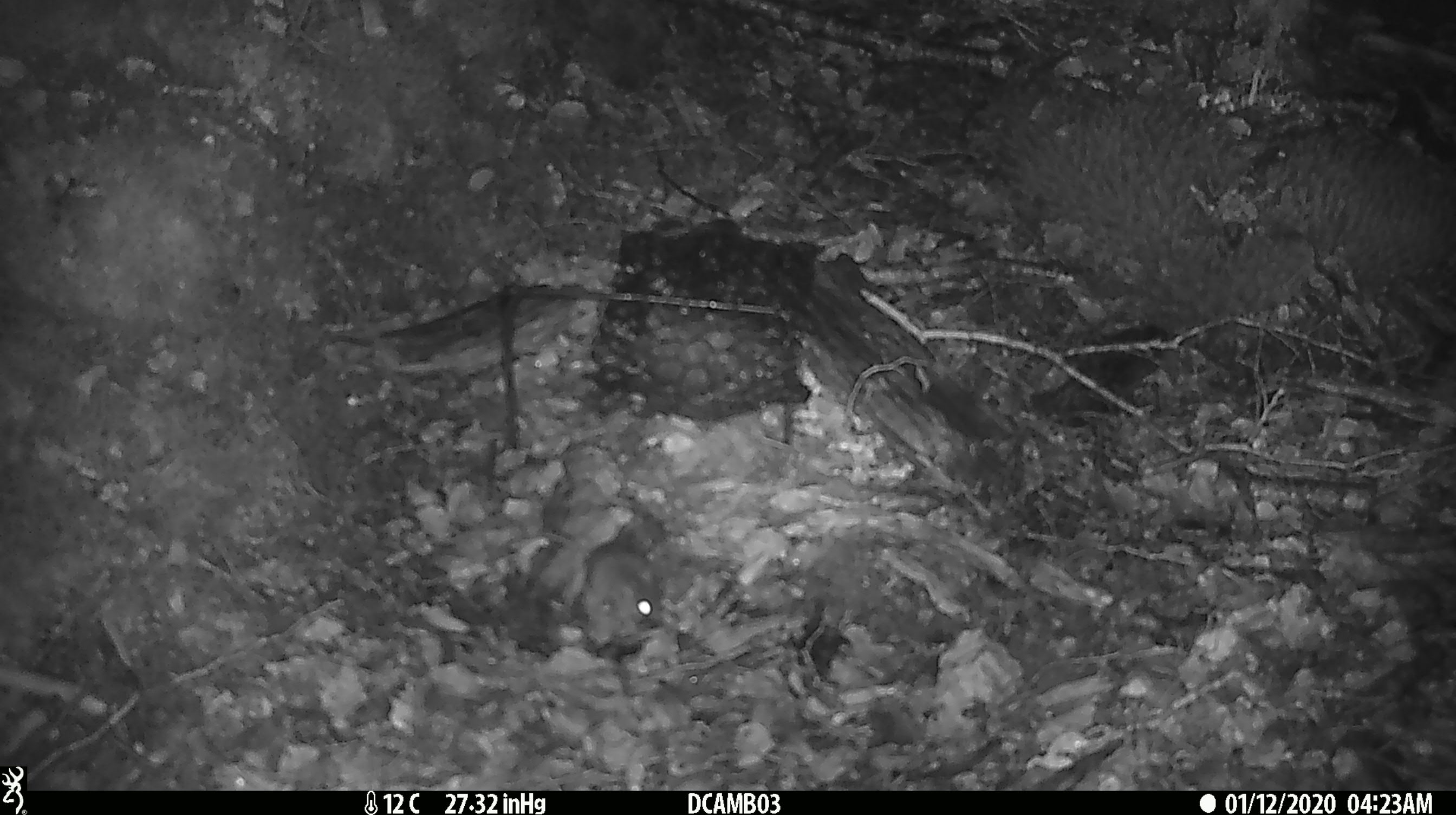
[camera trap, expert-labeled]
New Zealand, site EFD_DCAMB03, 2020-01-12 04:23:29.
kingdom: Animalia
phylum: Chordata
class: Mammalia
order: Rodentia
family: Muridae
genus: Mus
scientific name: Mus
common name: mouse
Mouse (Mus).